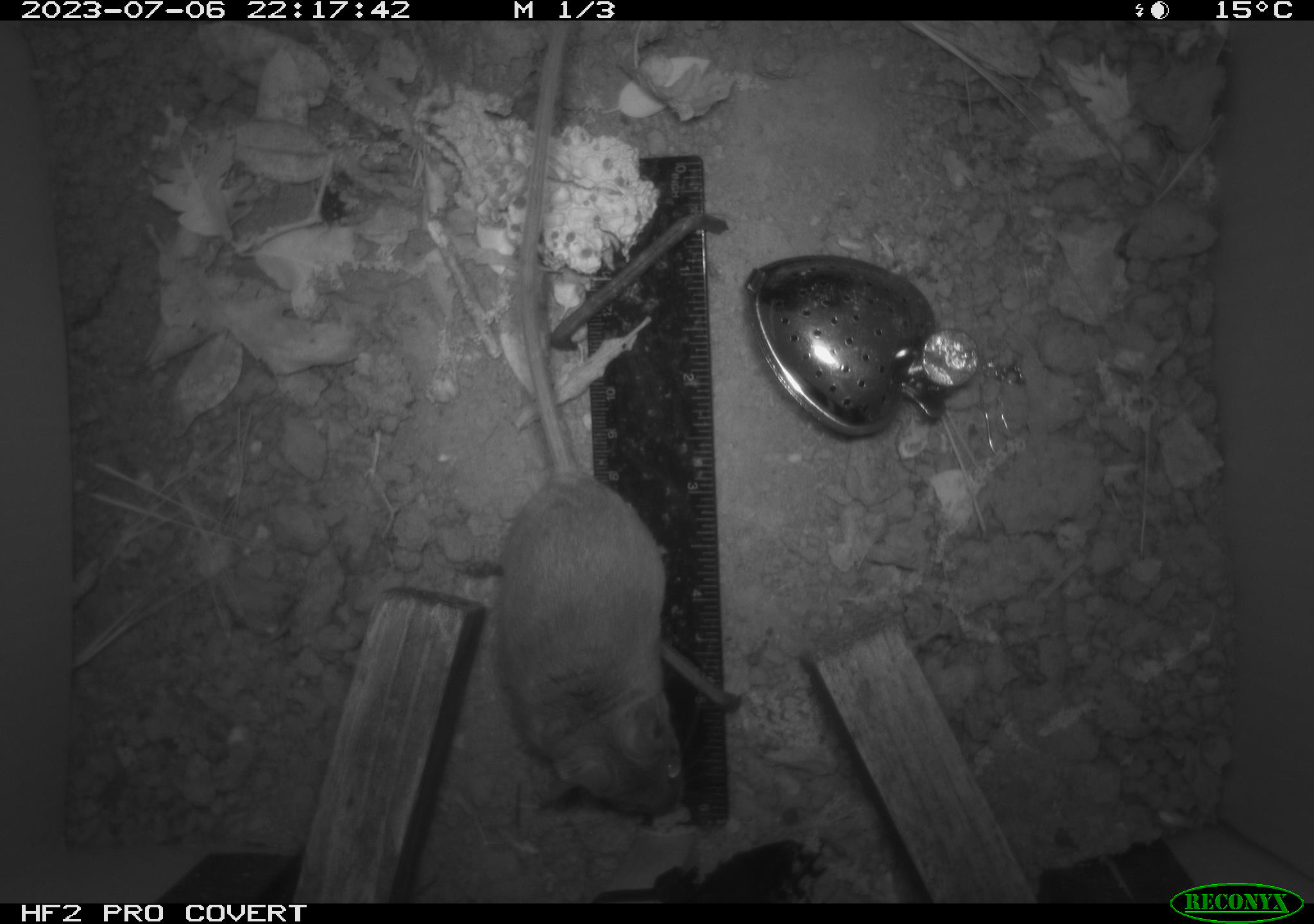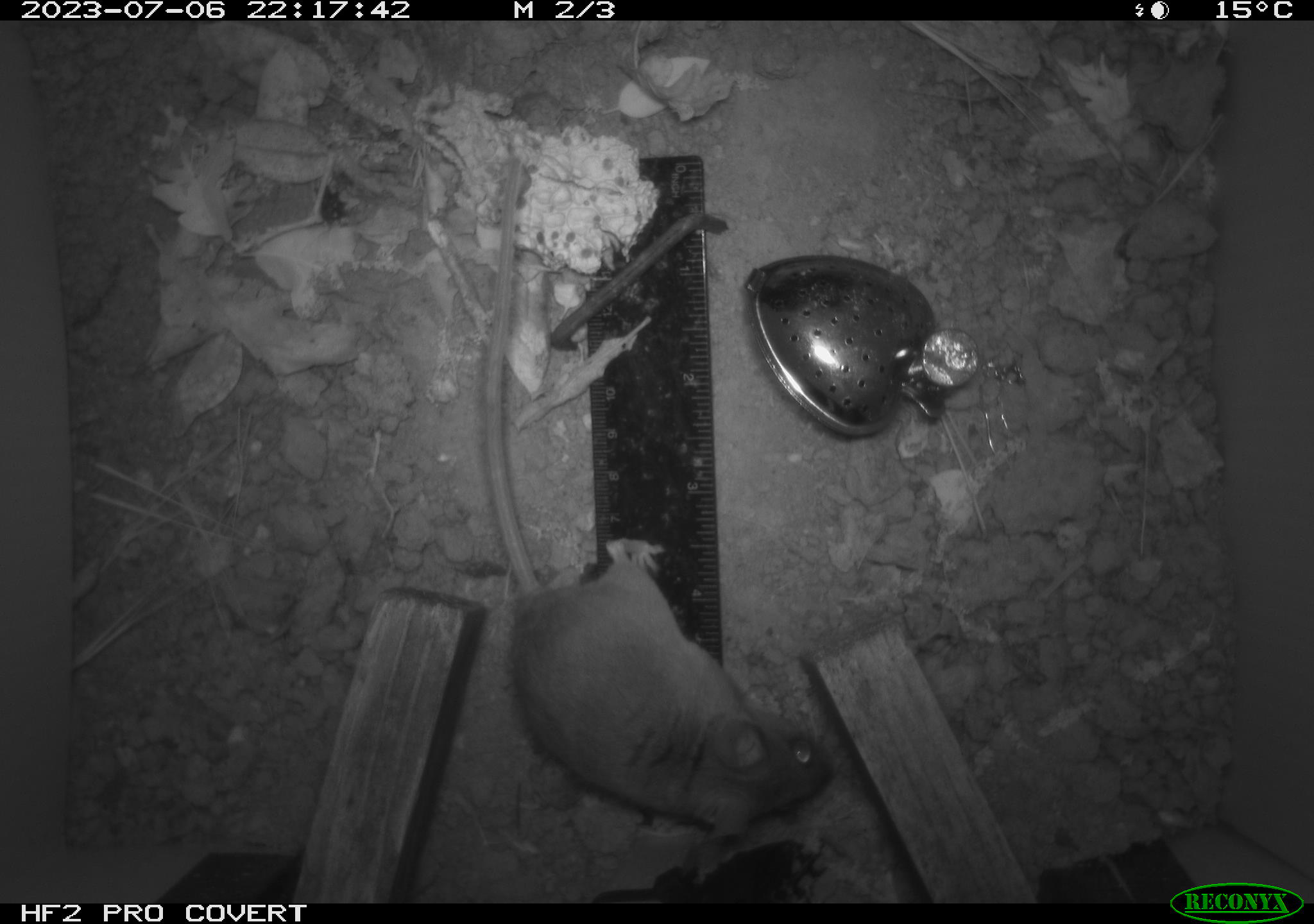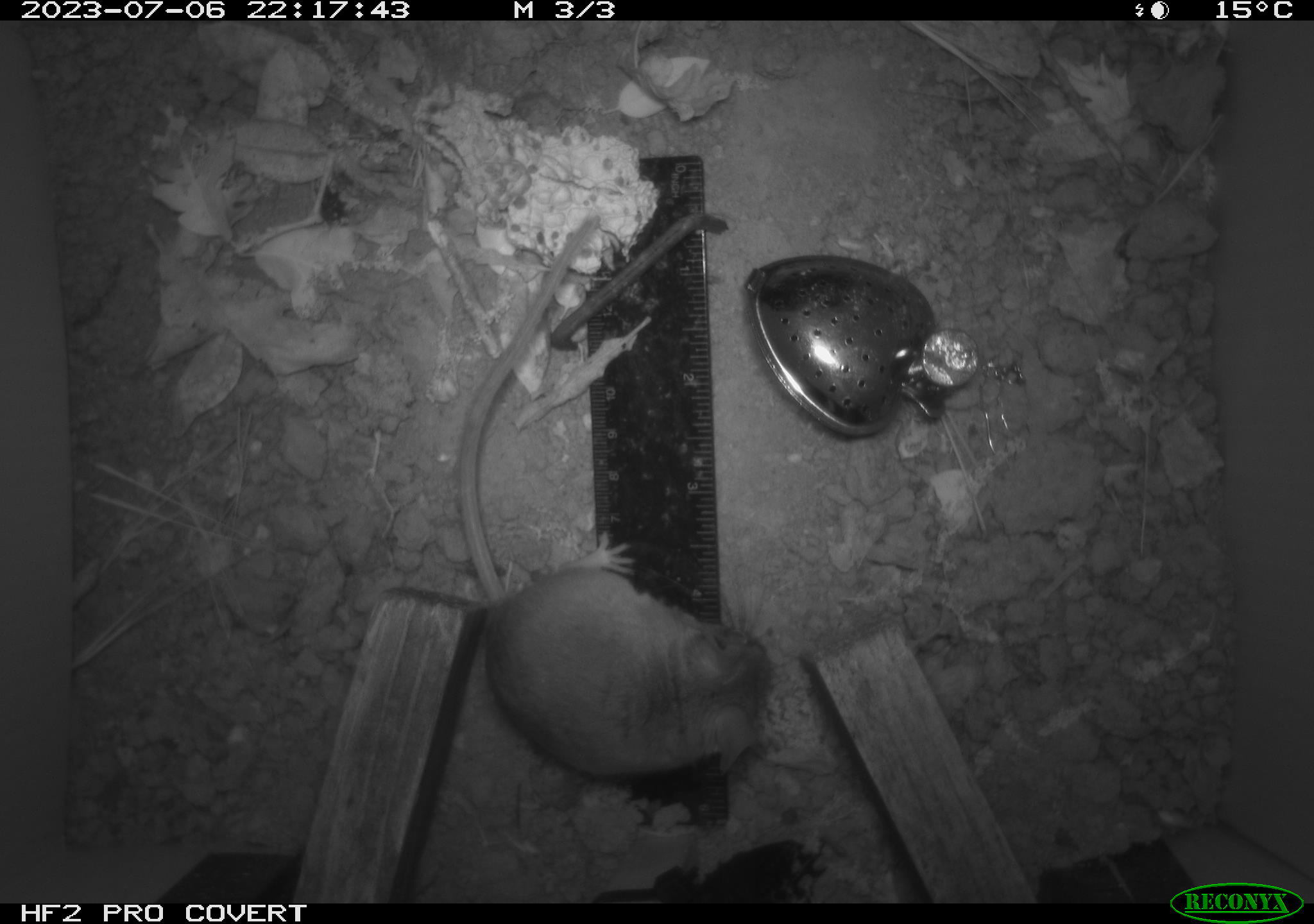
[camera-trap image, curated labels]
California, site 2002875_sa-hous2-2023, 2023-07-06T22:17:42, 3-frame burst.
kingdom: Animalia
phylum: Chordata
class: Mammalia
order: Rodentia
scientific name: Rodentia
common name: mouse species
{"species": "mouse species (Rodentia)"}